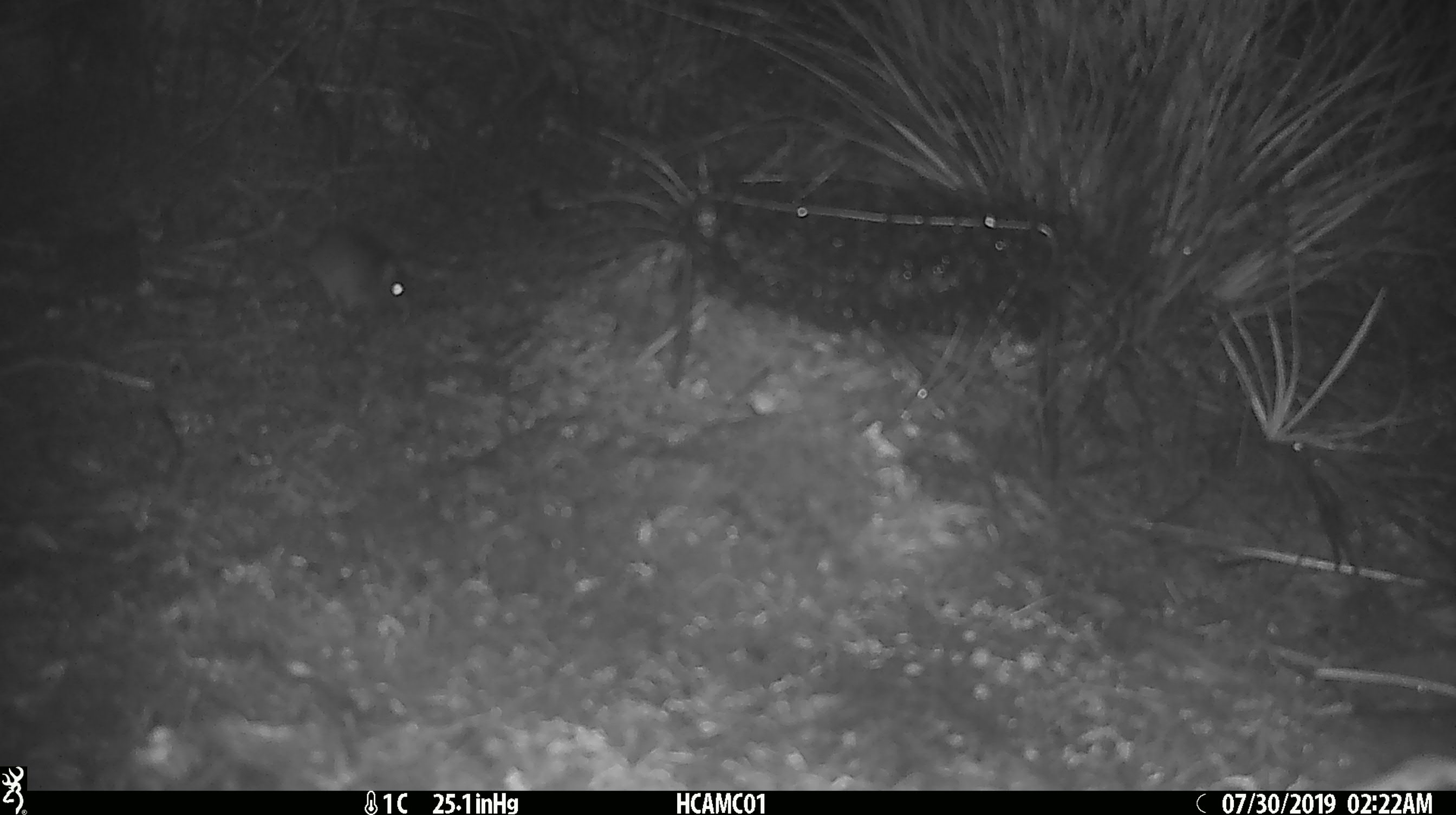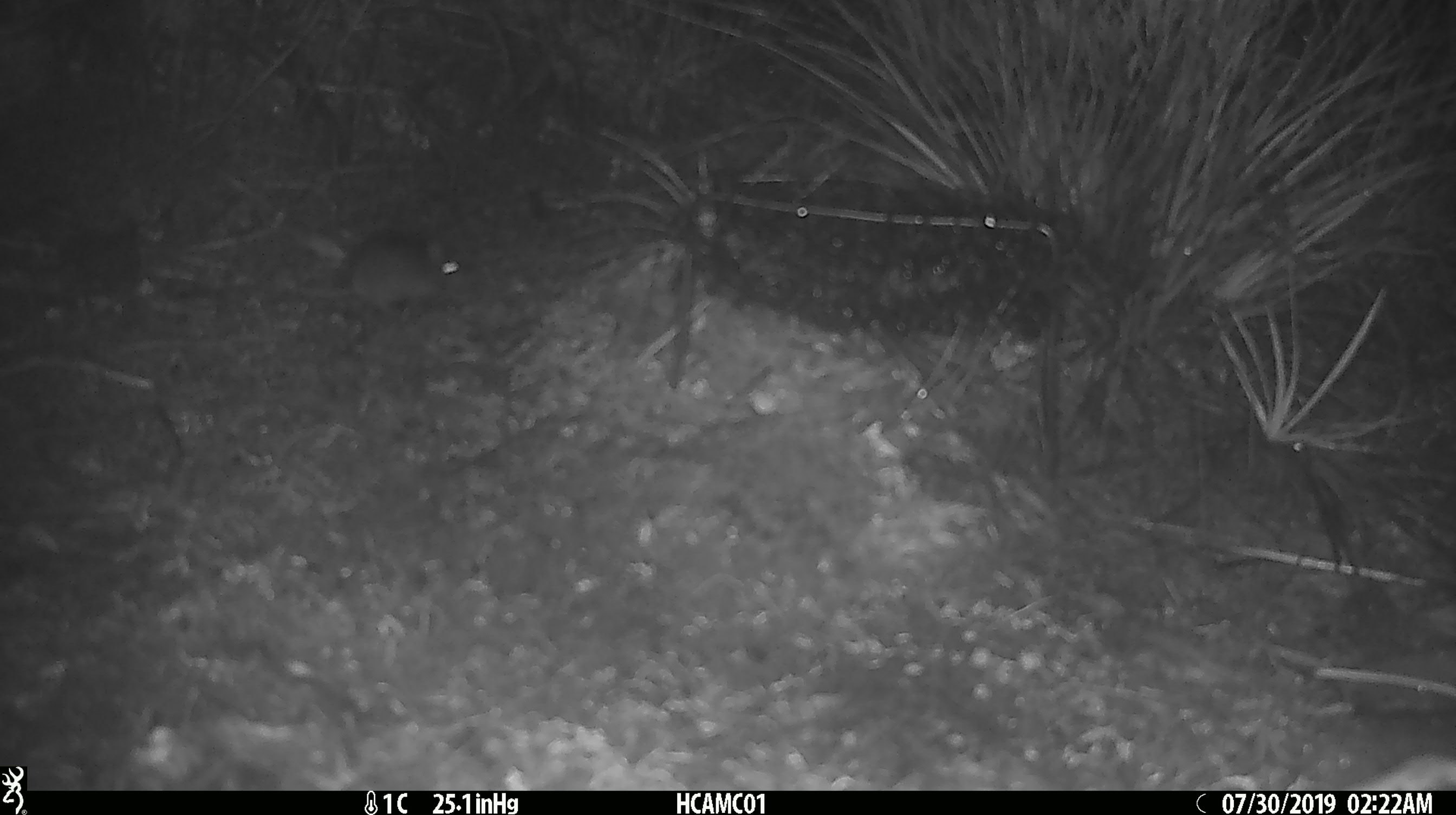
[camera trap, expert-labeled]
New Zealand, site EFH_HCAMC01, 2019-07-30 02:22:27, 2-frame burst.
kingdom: Animalia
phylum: Chordata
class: Mammalia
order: Rodentia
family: Muridae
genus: Mus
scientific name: Mus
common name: mouse